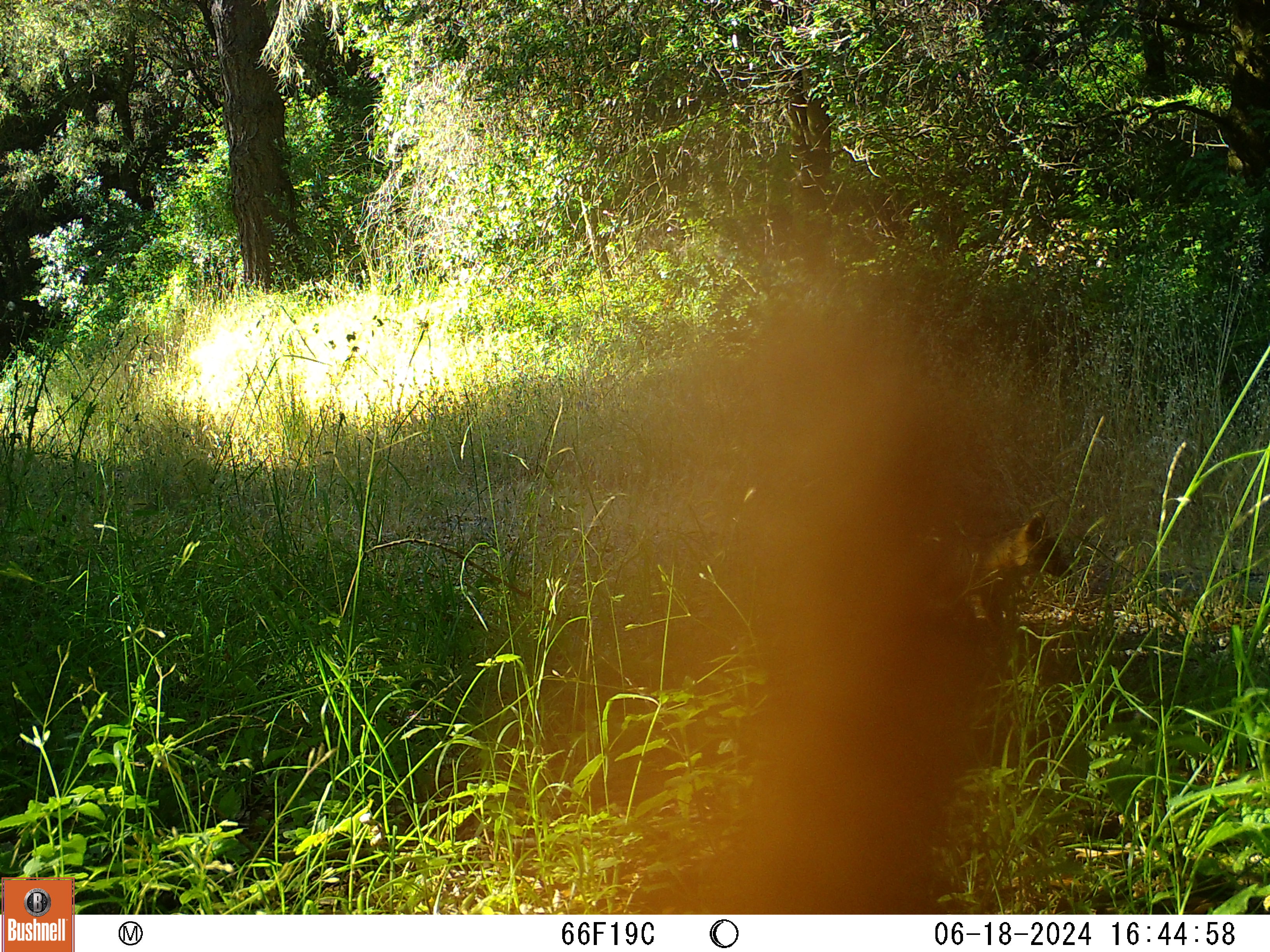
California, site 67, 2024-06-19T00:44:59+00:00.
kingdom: Animalia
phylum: Chordata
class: Mammalia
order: Carnivora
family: Canidae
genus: Urocyon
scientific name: Urocyon cinereoargenteus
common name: gray fox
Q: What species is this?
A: Gray fox (Urocyon cinereoargenteus).